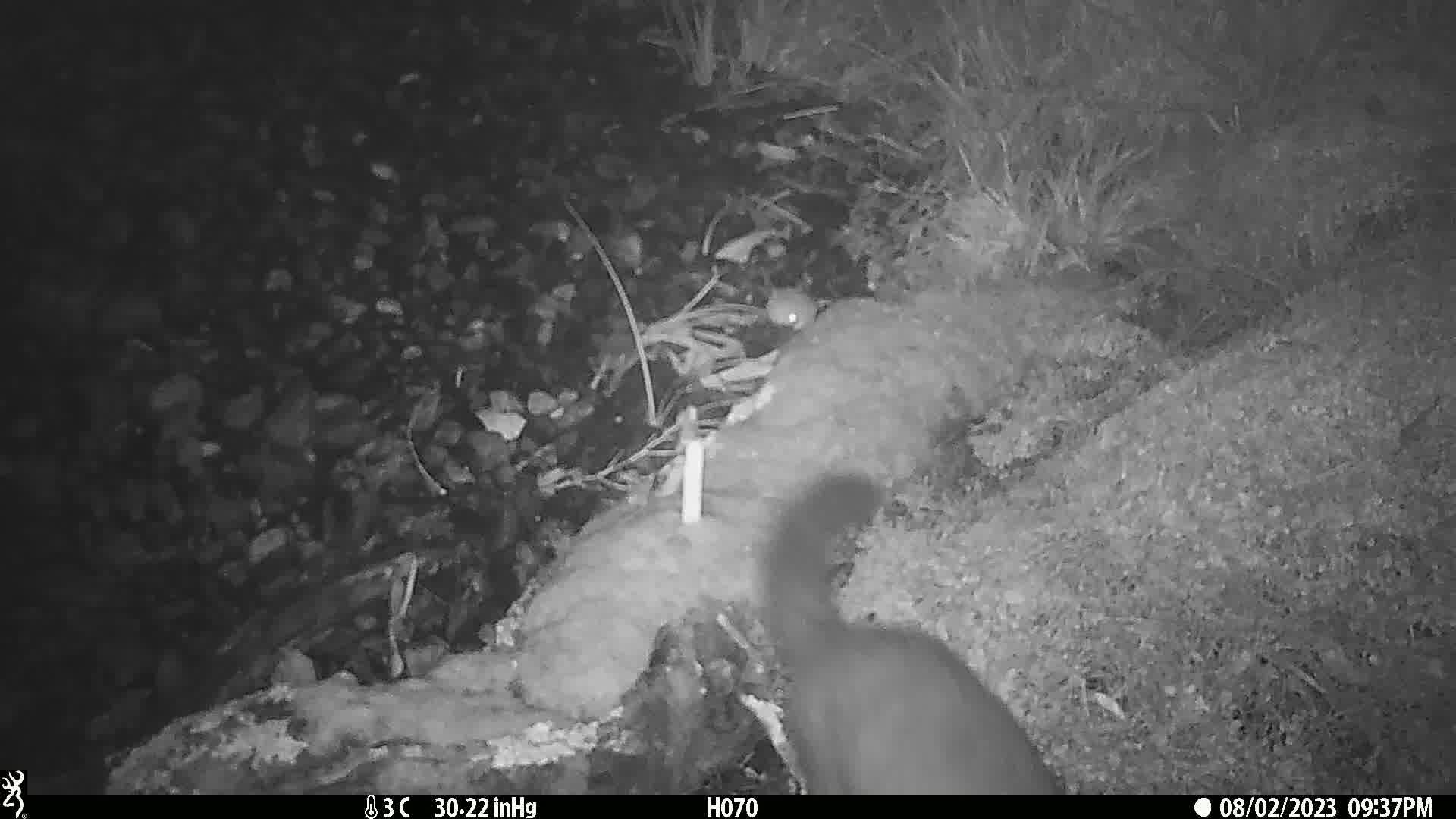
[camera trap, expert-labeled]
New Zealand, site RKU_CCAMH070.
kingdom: Animalia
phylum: Chordata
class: Mammalia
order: Diprotodontia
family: Phalangeridae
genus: Trichosurus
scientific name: Trichosurus vulpecula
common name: common brushtail possum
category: possum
Possum (common brushtail possum) (Trichosurus vulpecula).